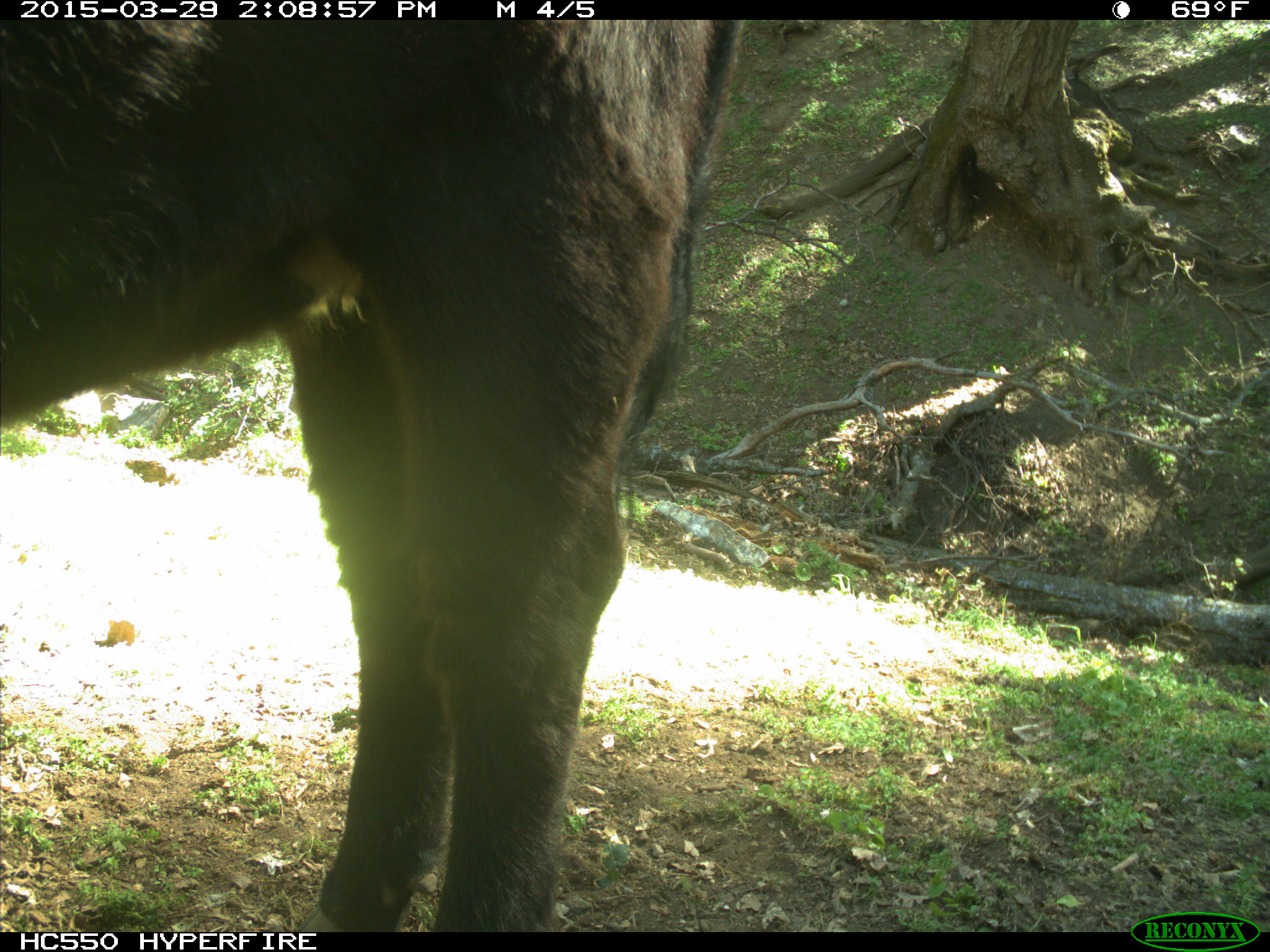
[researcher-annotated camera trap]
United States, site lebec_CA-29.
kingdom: Animalia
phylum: Chordata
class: Mammalia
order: Artiodactyla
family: Bovidae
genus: Bos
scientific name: Bos taurus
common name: domestic cow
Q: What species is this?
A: Bos taurus (domestic cow).